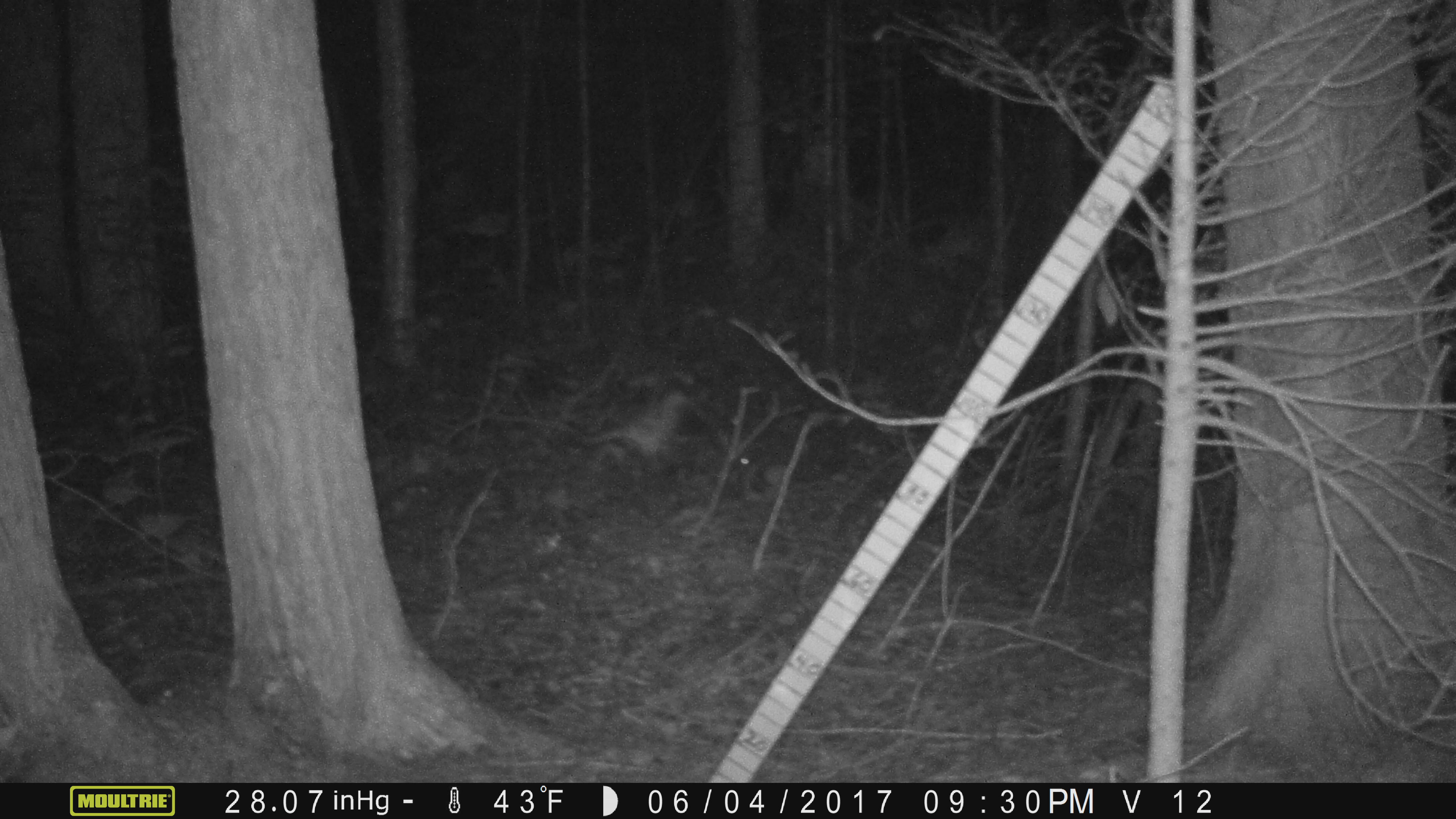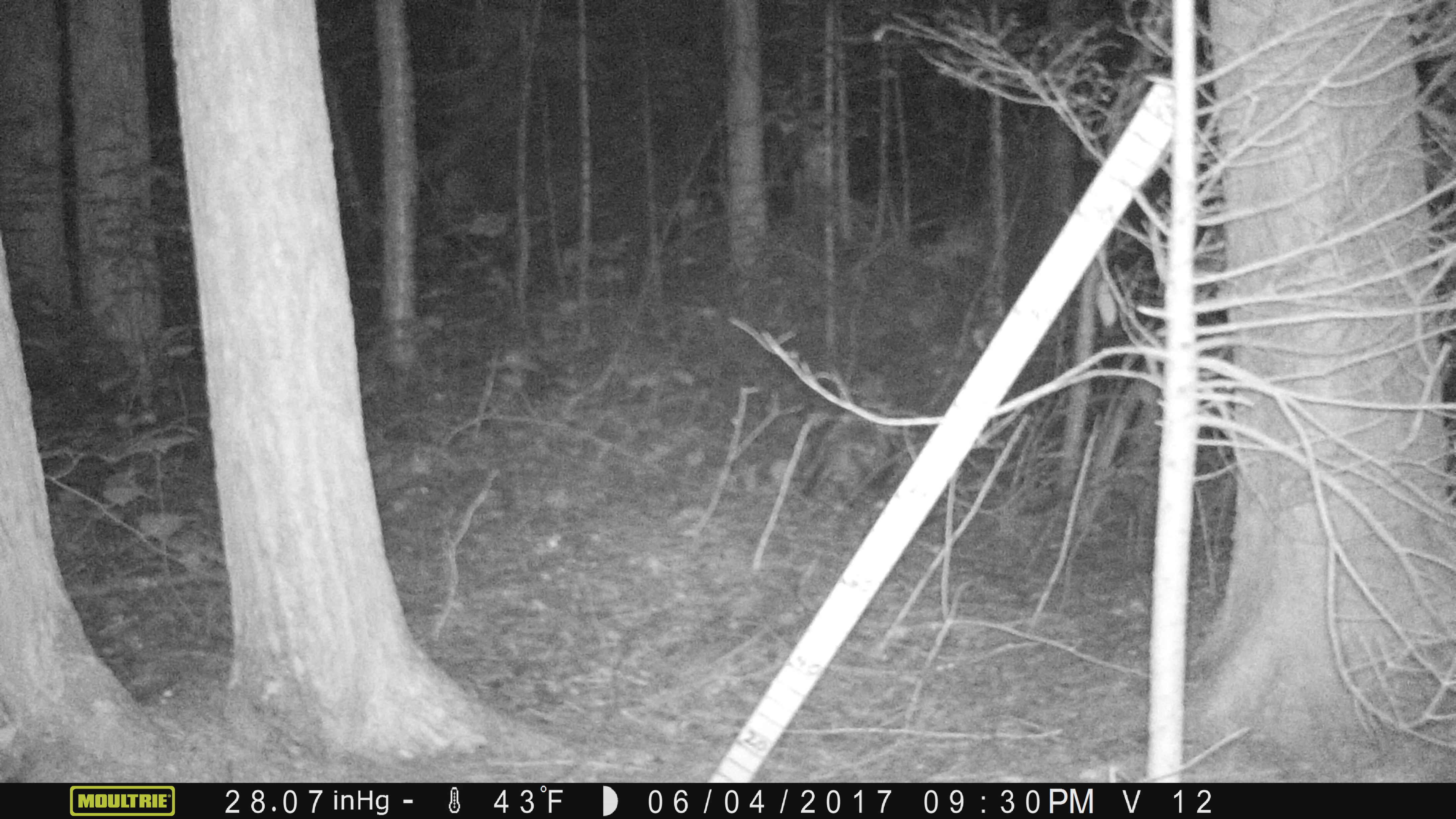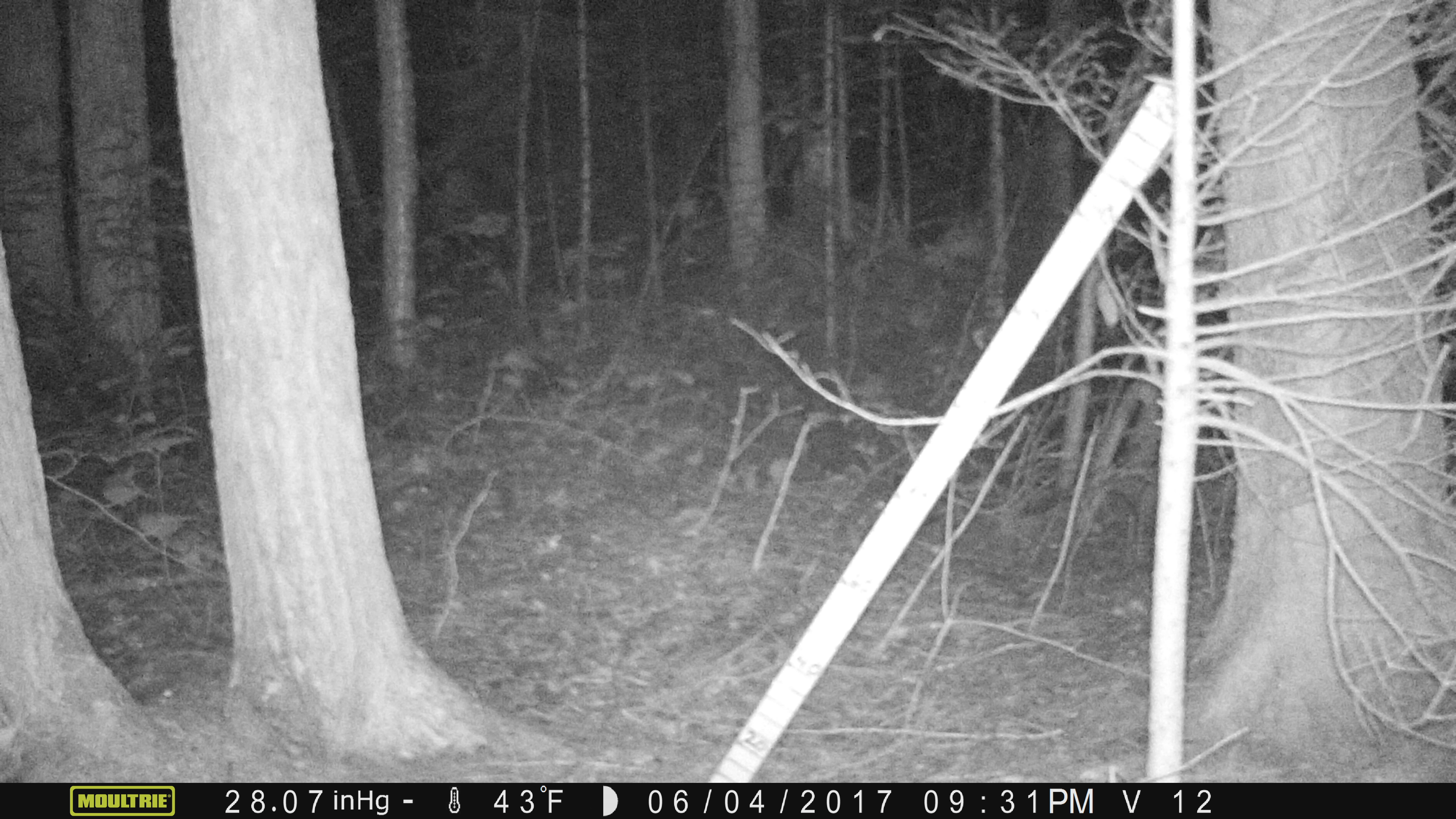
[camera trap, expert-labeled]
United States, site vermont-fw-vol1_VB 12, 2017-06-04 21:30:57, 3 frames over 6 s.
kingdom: Animalia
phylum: Chordata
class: Mammalia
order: Rodentia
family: Erethizontidae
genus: Erethizon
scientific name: Erethizon dorsatum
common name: porcupine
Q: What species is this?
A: Porcupine (Erethizon dorsatum).